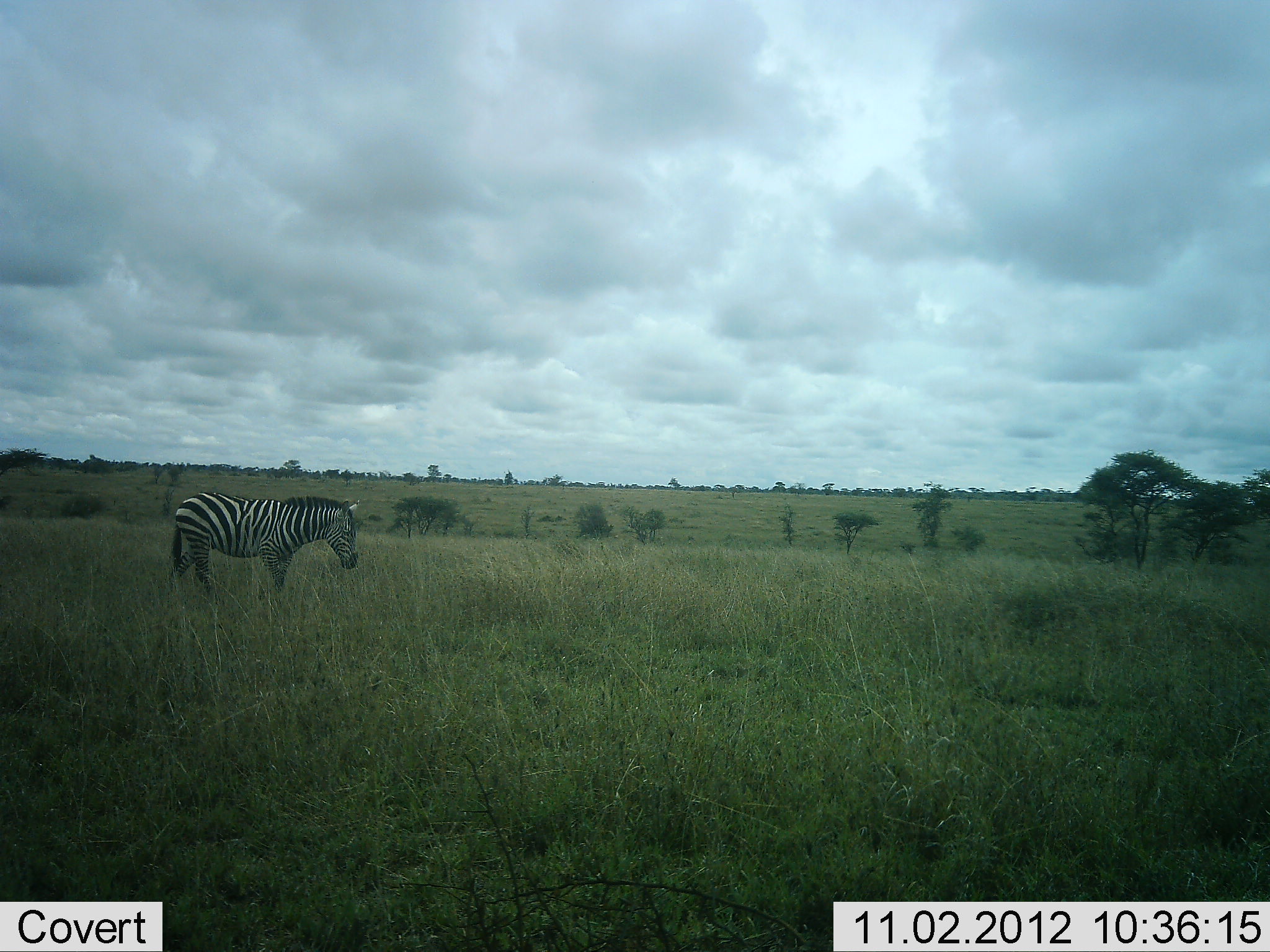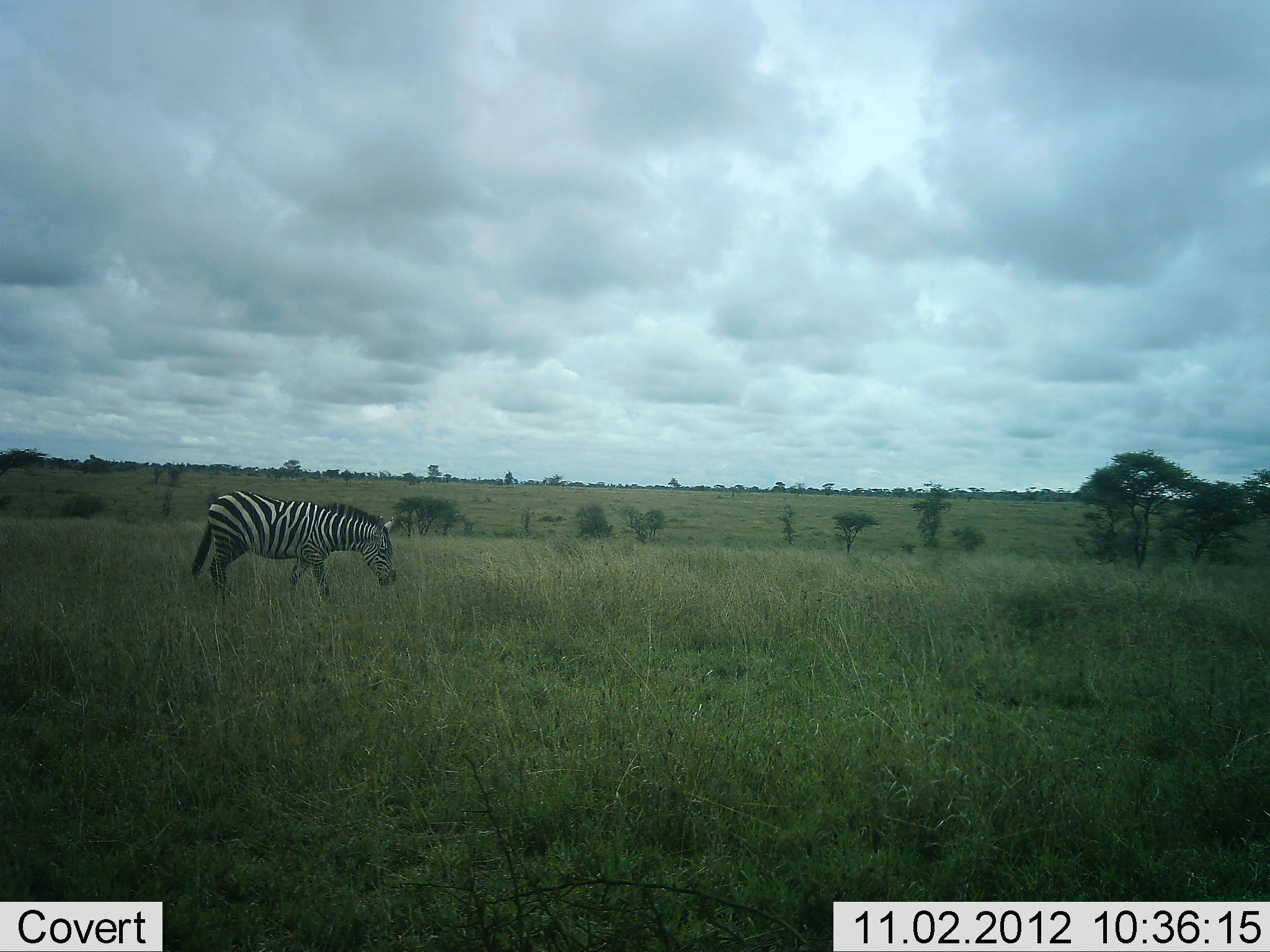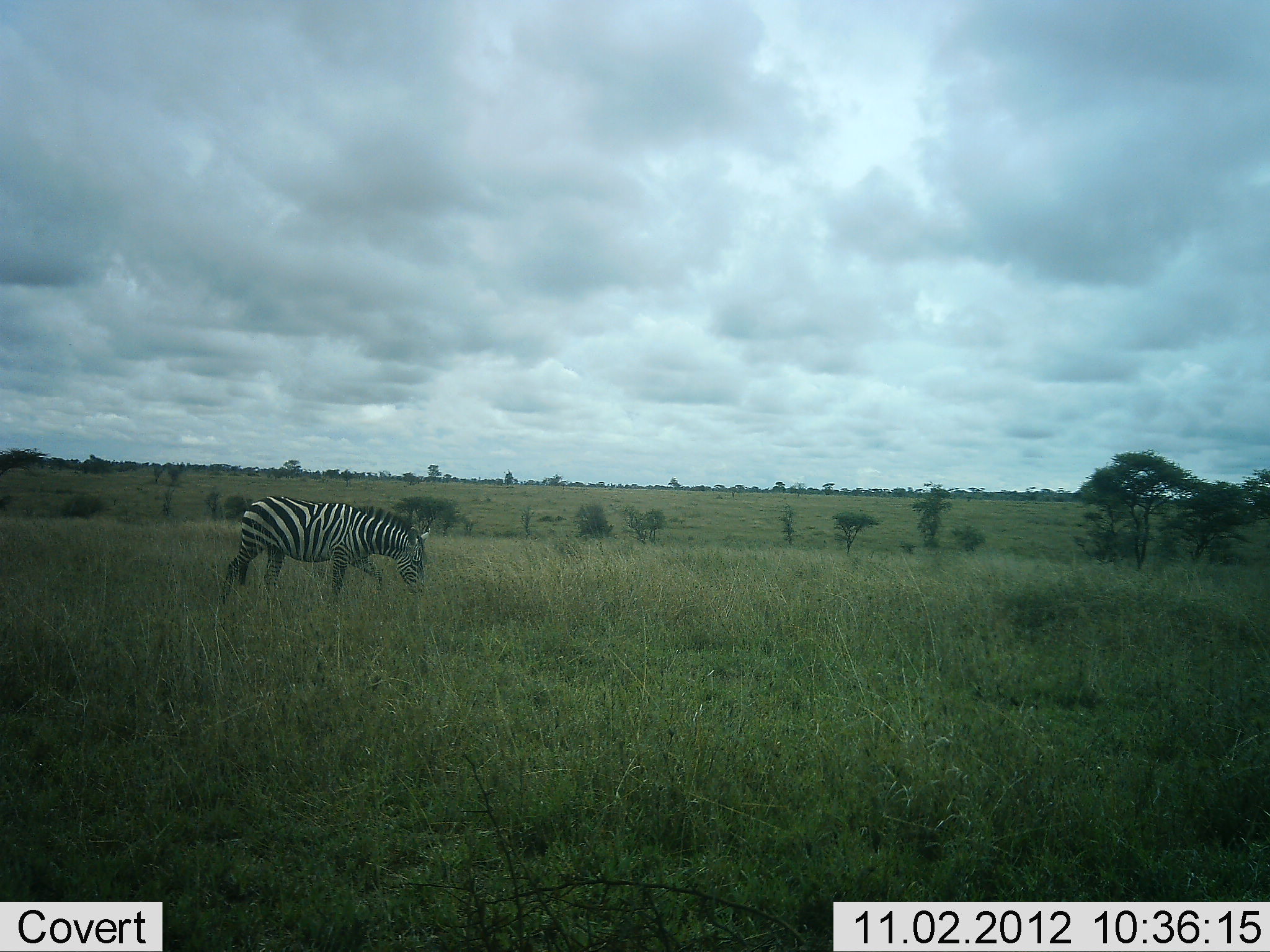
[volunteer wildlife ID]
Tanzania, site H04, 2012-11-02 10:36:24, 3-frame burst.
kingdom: Animalia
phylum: Chordata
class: Mammalia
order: Perissodactyla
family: Equidae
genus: Equus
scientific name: Equus quagga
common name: plains zebra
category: zebra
Zebra (plains zebra) (Equus quagga), count 1. Behavior (volunteer vote fractions): standing 10%, resting 0%, moving 80%, interacting 0%. Young present (vote fraction): 0%. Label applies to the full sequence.